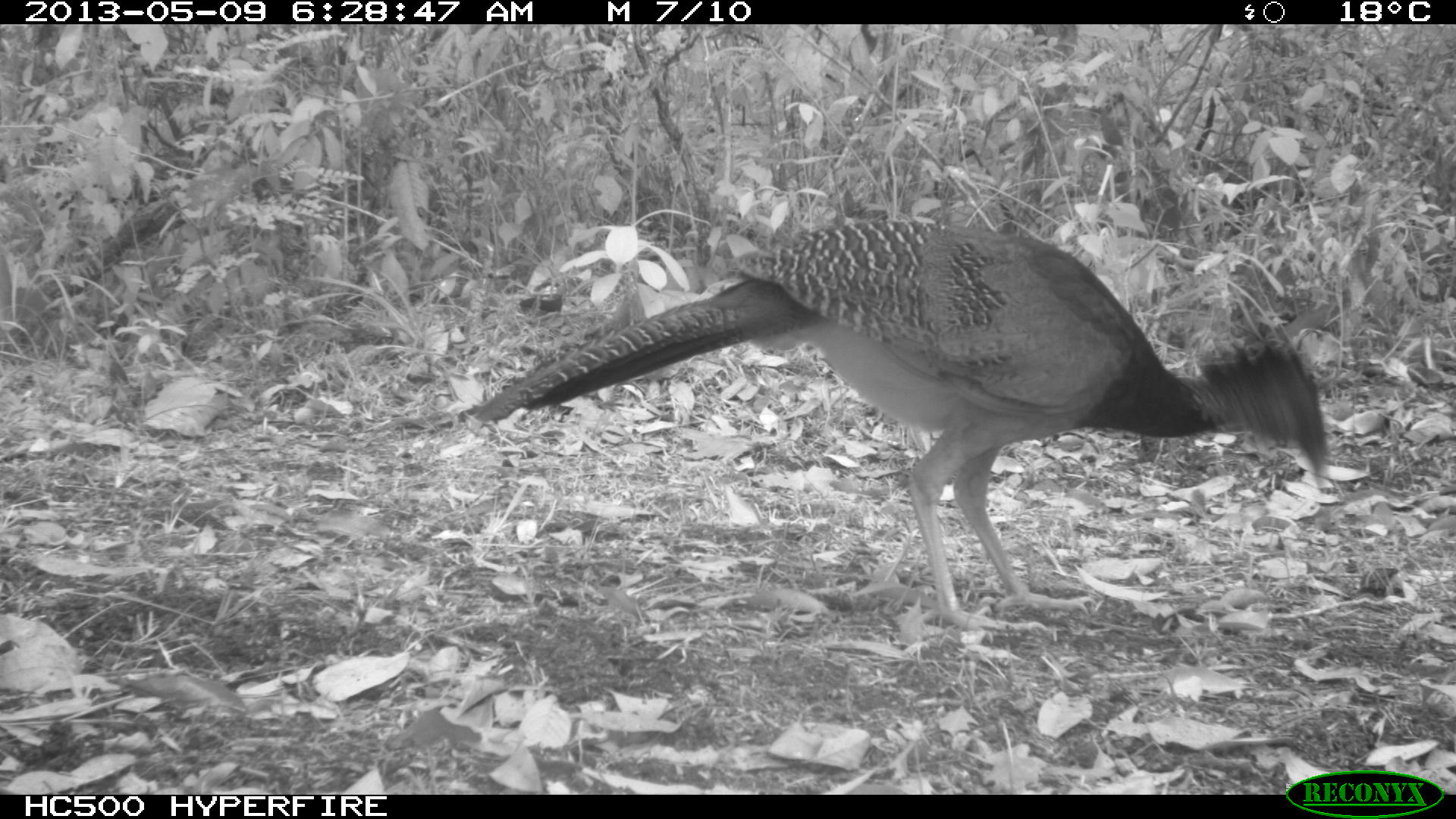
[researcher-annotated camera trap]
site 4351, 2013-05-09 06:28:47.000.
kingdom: Animalia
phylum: Chordata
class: Aves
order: Galliformes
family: Cracidae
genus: Crax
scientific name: Crax rubra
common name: great curassow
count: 2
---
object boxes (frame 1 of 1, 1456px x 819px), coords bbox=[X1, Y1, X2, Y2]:
crax rubra: bbox=[455, 216, 1330, 634]